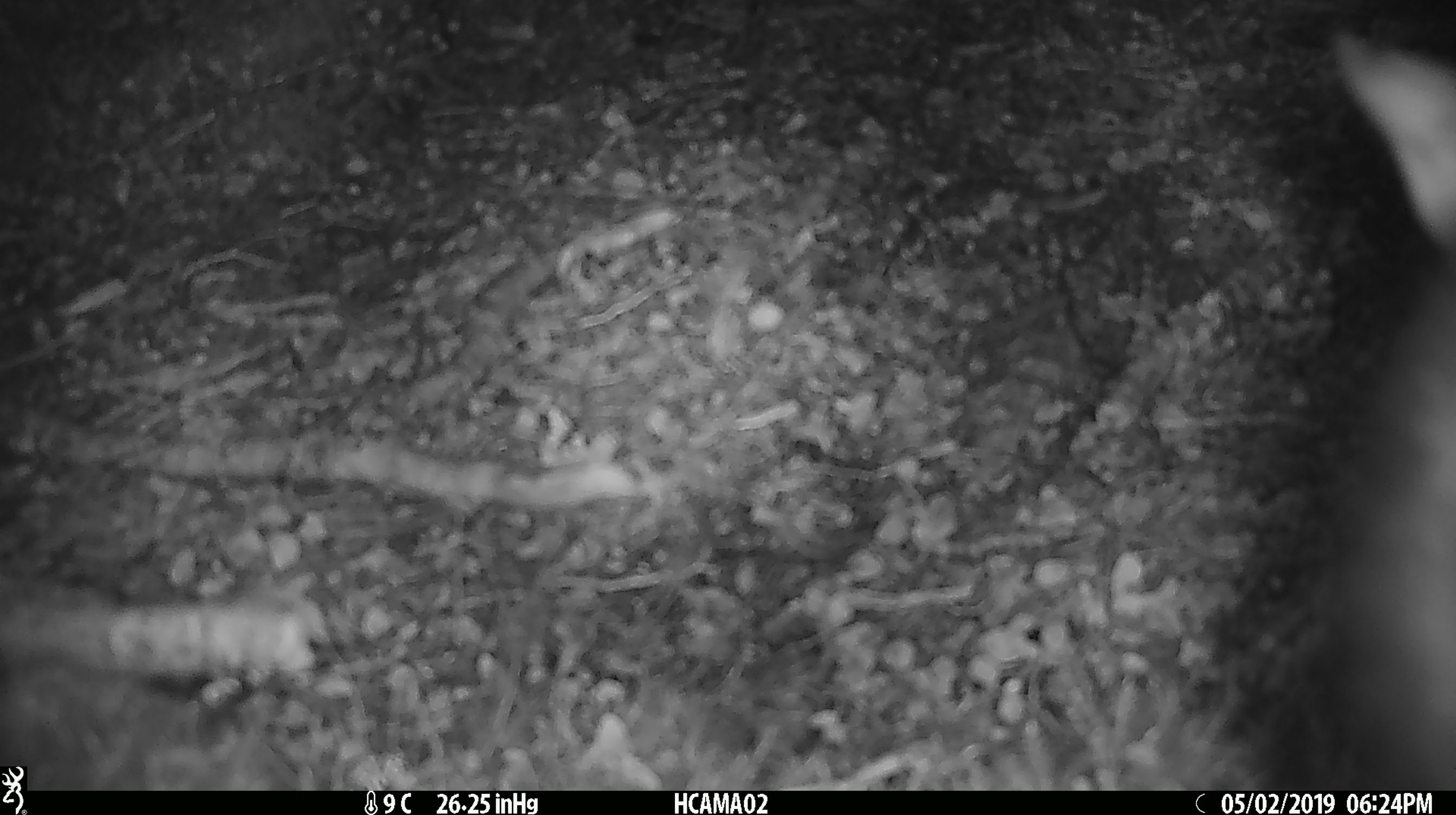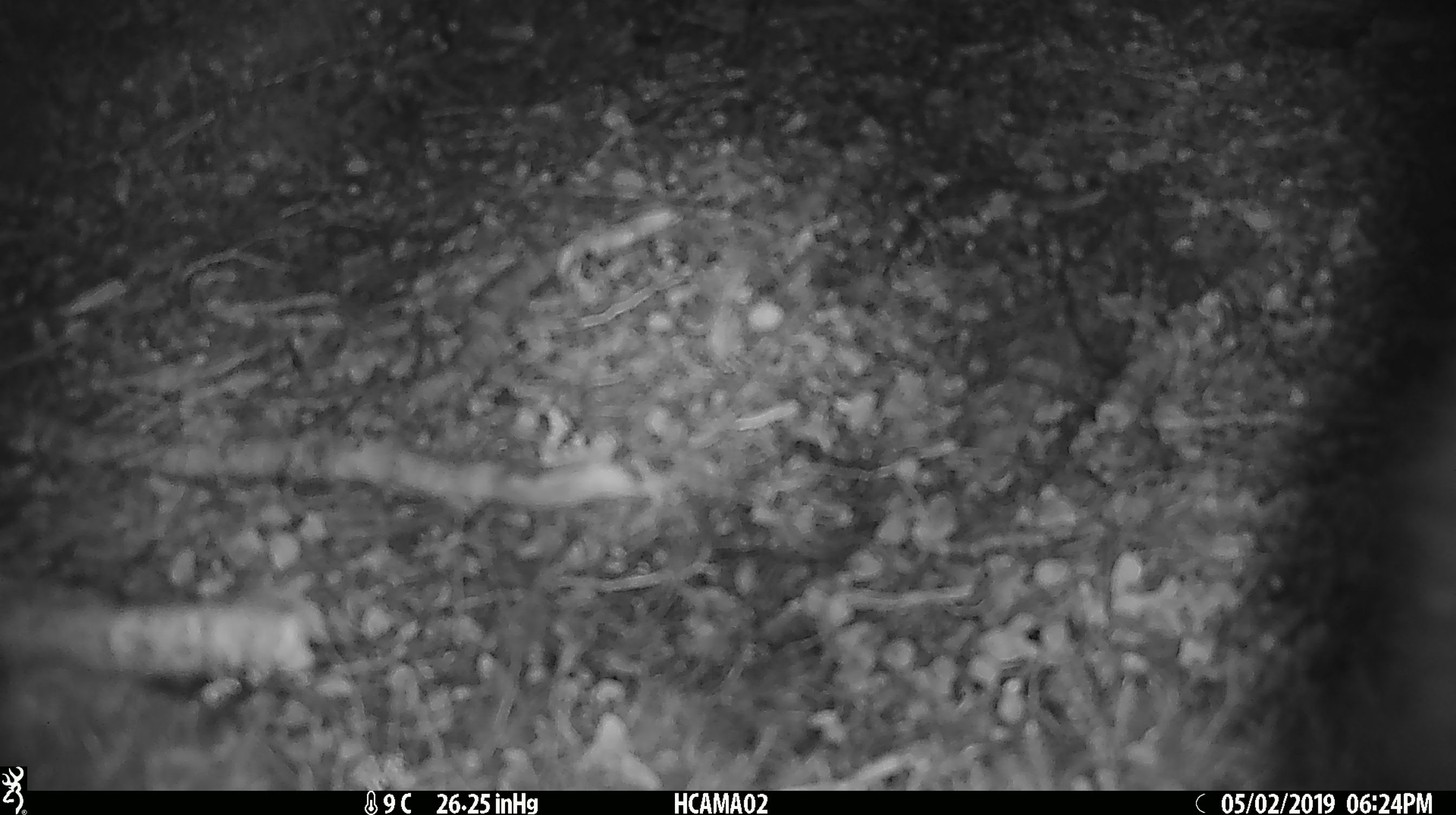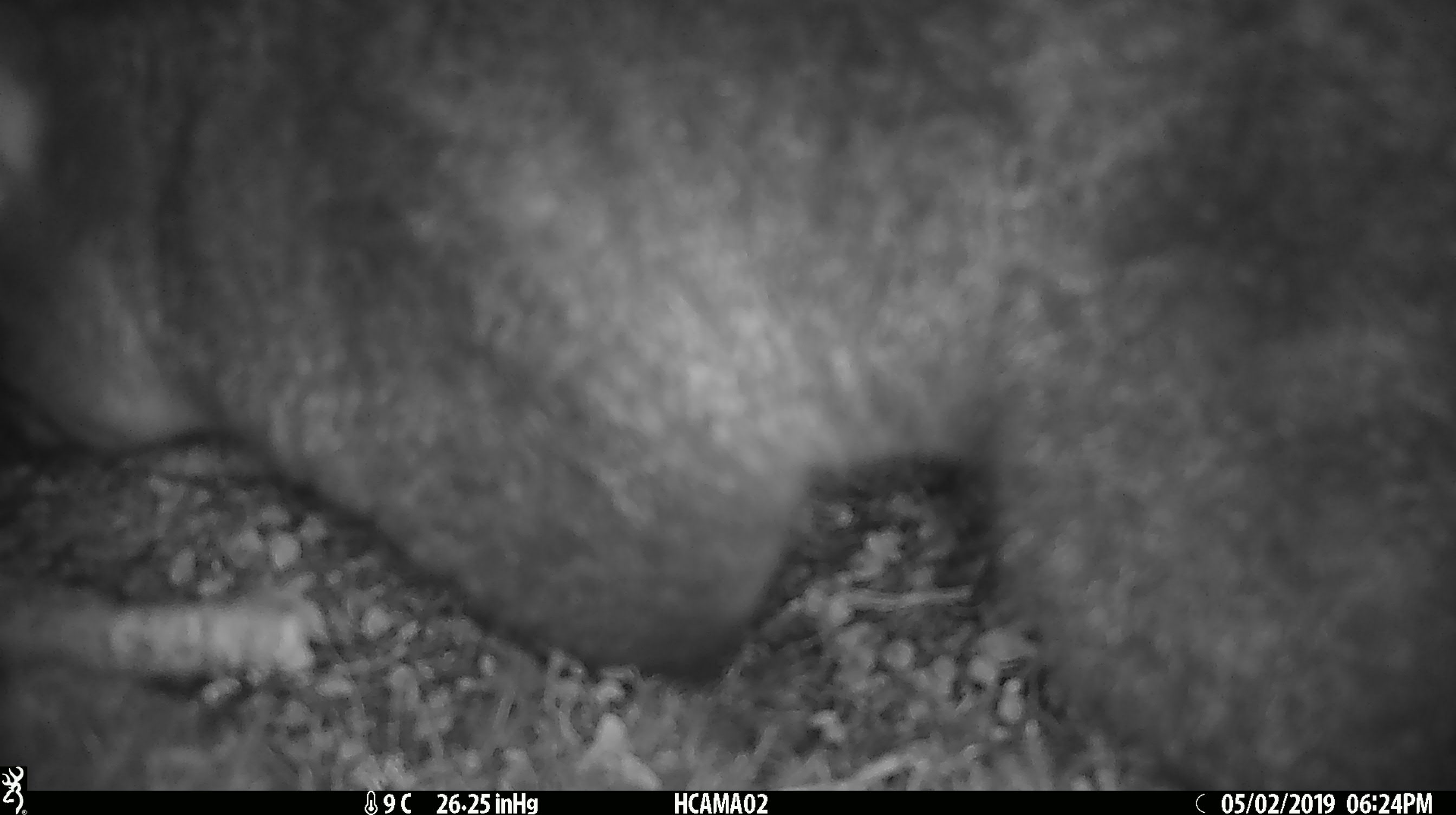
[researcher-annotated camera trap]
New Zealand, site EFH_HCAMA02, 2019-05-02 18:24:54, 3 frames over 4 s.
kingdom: Animalia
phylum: Chordata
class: Mammalia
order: Diprotodontia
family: Phalangeridae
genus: Trichosurus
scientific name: Trichosurus vulpecula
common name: common brushtail possum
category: possum